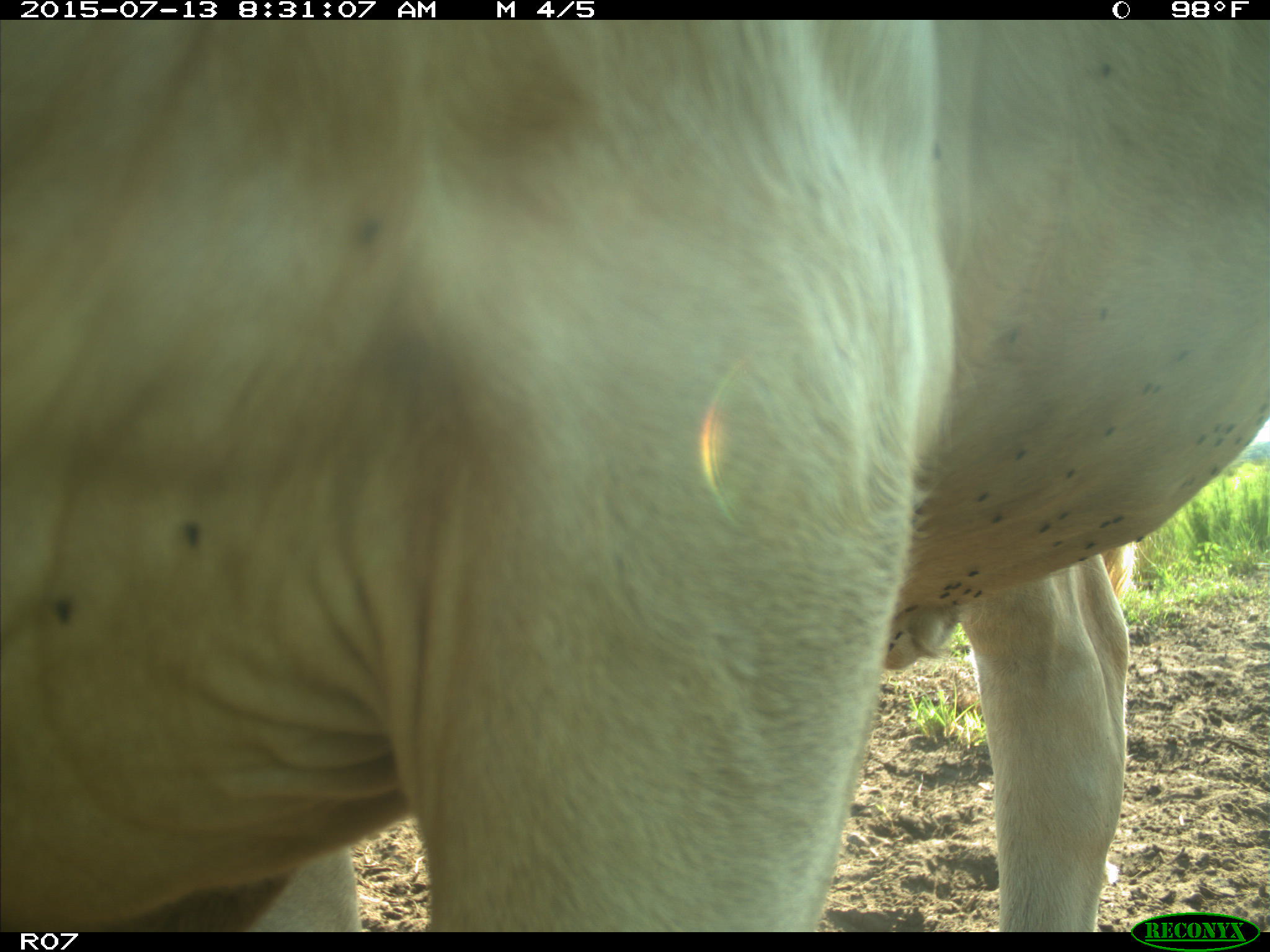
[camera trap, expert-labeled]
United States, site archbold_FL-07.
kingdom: Animalia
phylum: Chordata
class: Mammalia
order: Artiodactyla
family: Bovidae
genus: Bos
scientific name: Bos taurus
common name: domestic cow